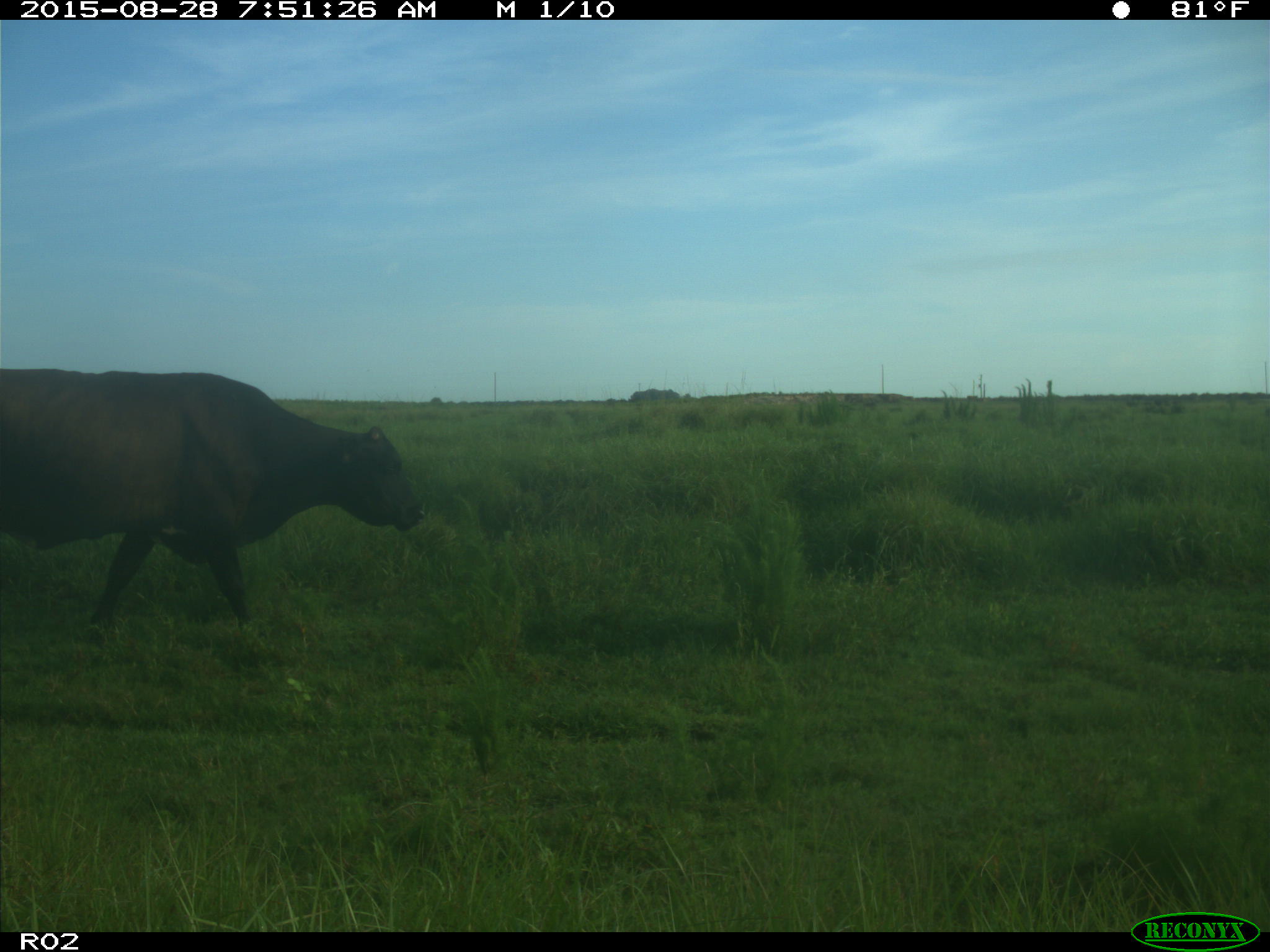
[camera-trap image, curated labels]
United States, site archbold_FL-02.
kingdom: Animalia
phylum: Chordata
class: Mammalia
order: Artiodactyla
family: Bovidae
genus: Bos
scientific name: Bos taurus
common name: domestic cow